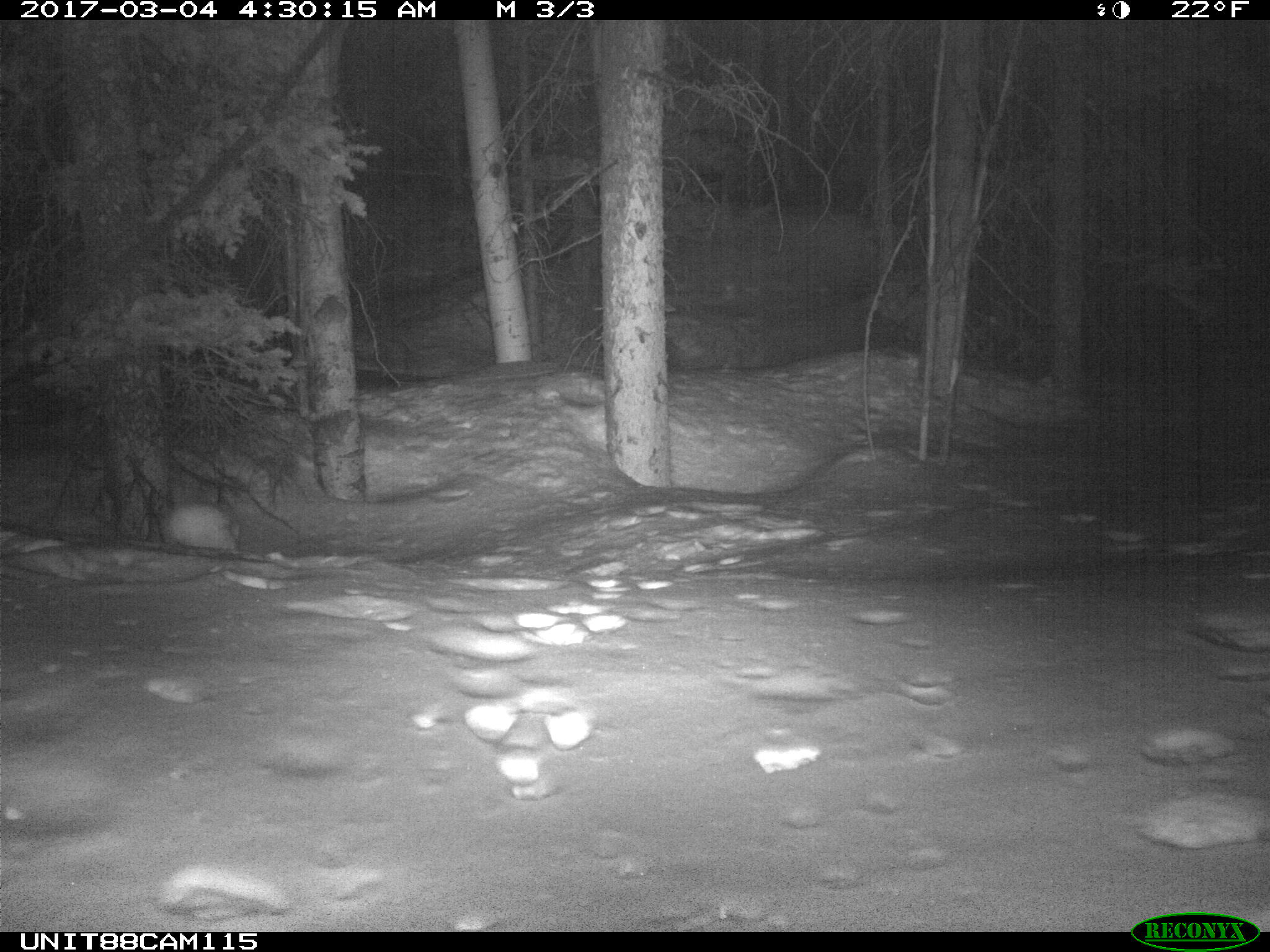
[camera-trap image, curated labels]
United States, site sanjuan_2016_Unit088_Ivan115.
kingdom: Animalia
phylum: Chordata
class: Mammalia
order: Lagomorpha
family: Leporidae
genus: Lepus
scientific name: Lepus americanus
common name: snowshoe hare